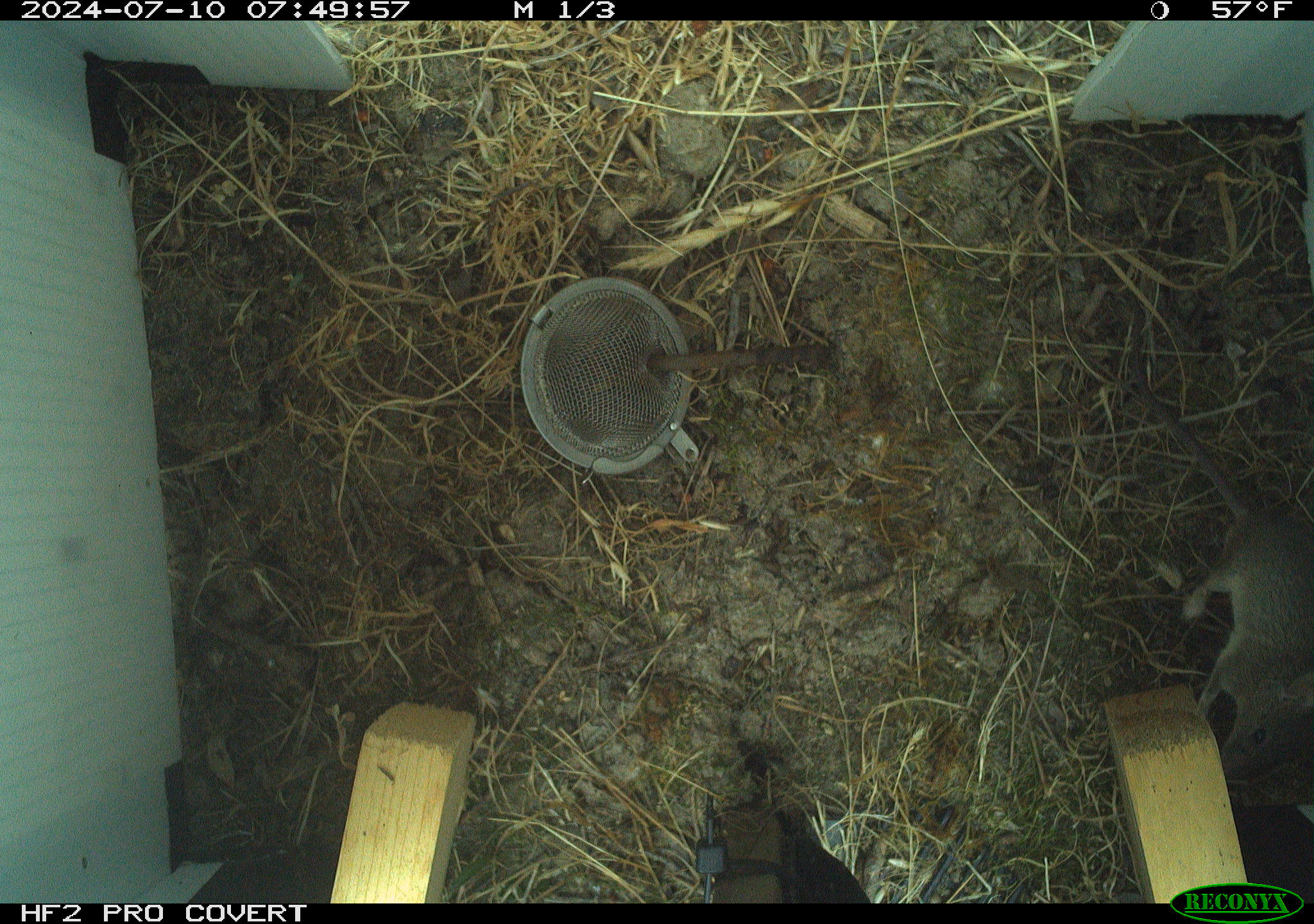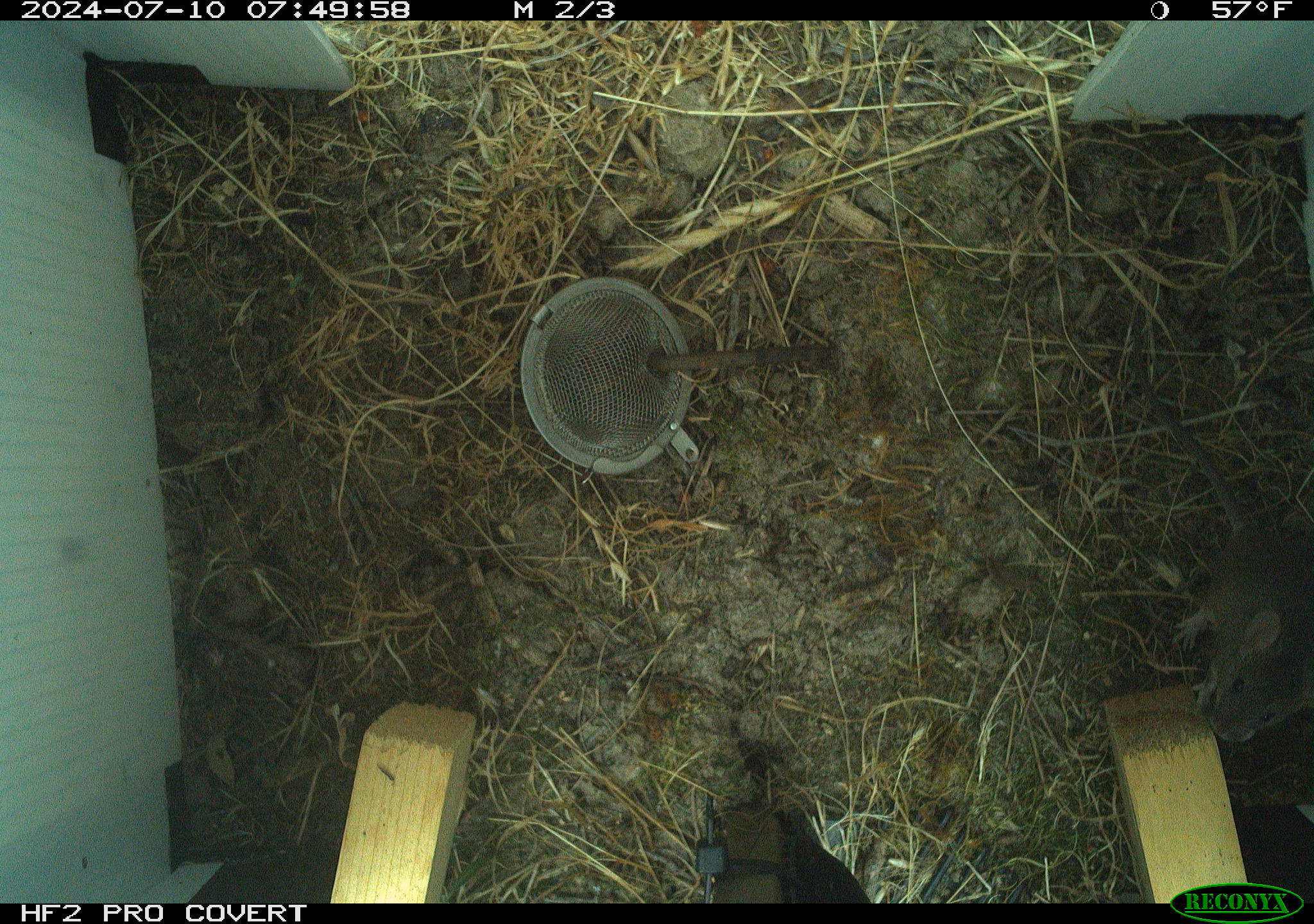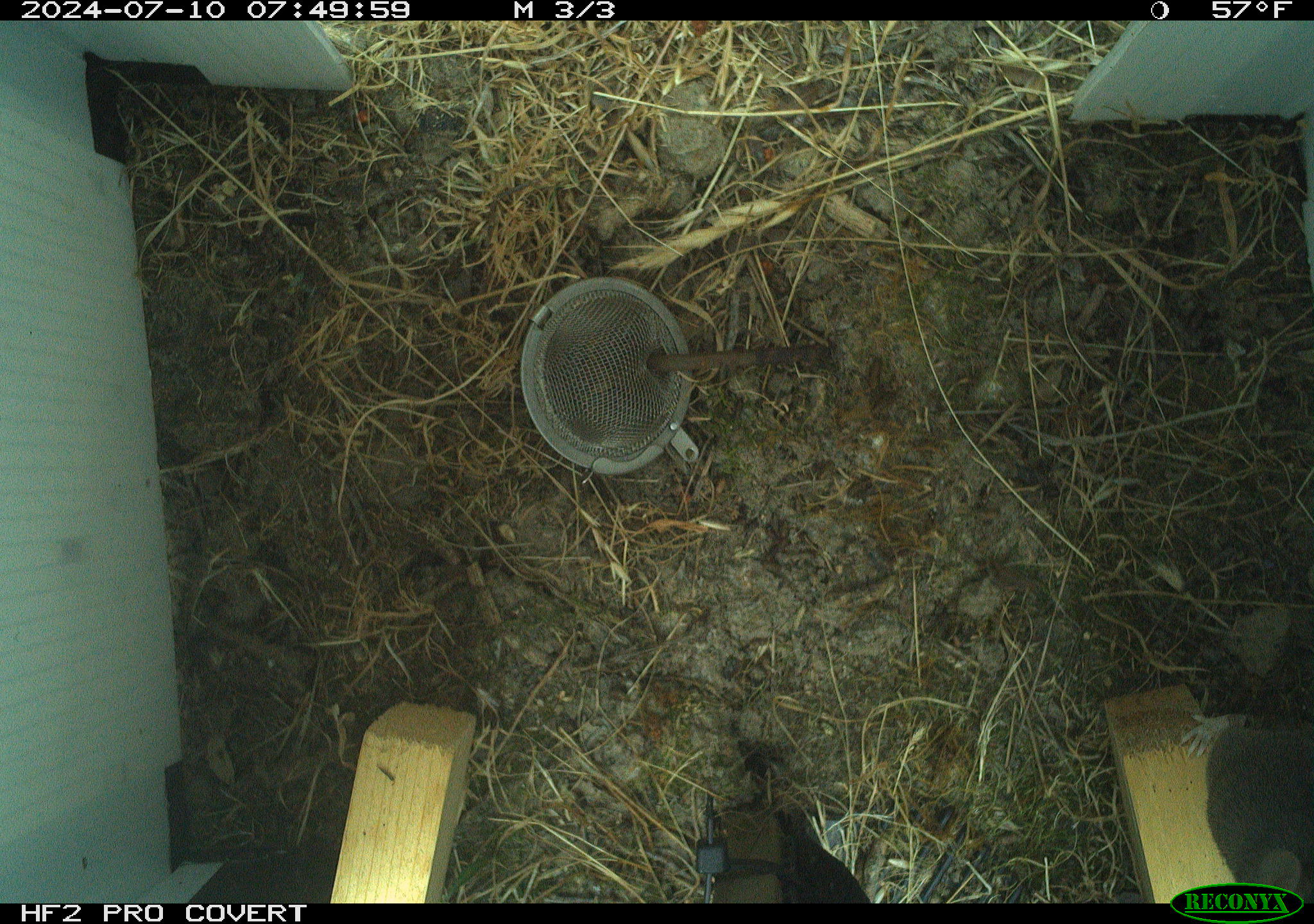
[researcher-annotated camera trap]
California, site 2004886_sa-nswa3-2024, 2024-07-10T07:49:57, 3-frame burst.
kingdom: Animalia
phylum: Chordata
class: Mammalia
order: Rodentia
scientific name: Rodentia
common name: rodent